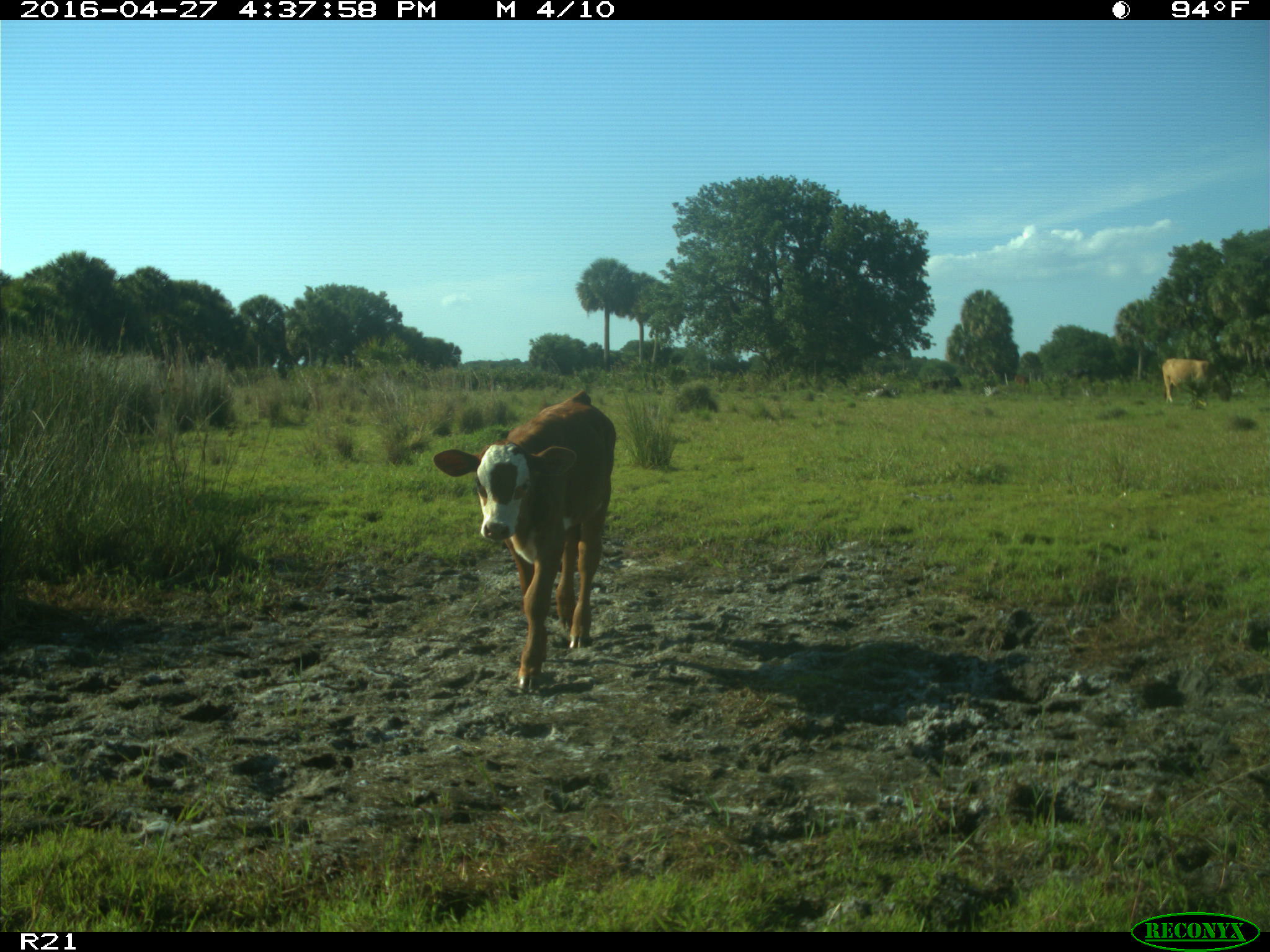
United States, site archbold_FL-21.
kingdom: Animalia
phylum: Chordata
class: Mammalia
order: Artiodactyla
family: Bovidae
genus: Bos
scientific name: Bos taurus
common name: domestic cow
Bos taurus (domestic cow).